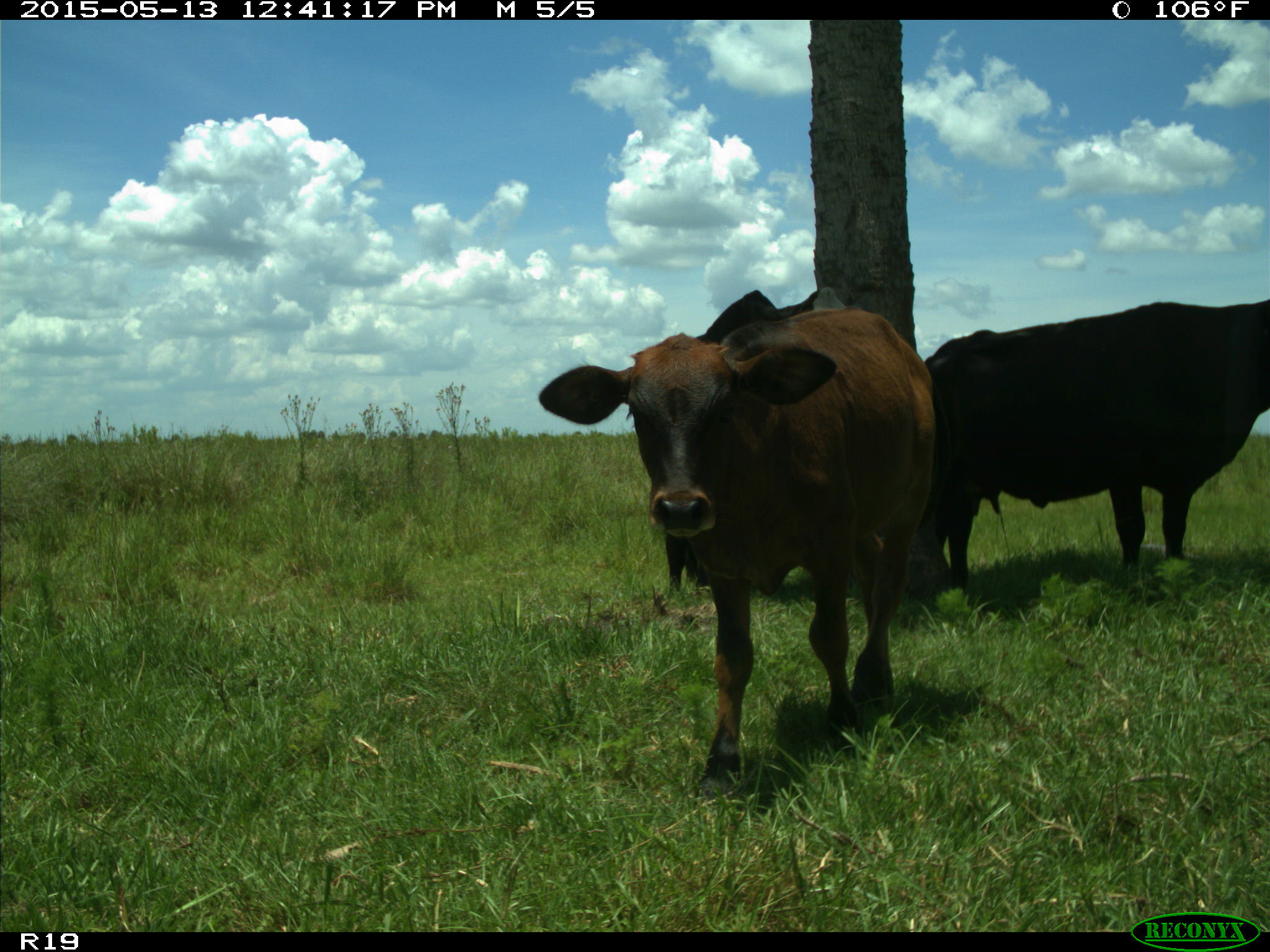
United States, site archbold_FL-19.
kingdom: Animalia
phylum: Chordata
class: Mammalia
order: Artiodactyla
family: Bovidae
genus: Bos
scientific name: Bos taurus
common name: domestic cow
Bos taurus (domestic cow).